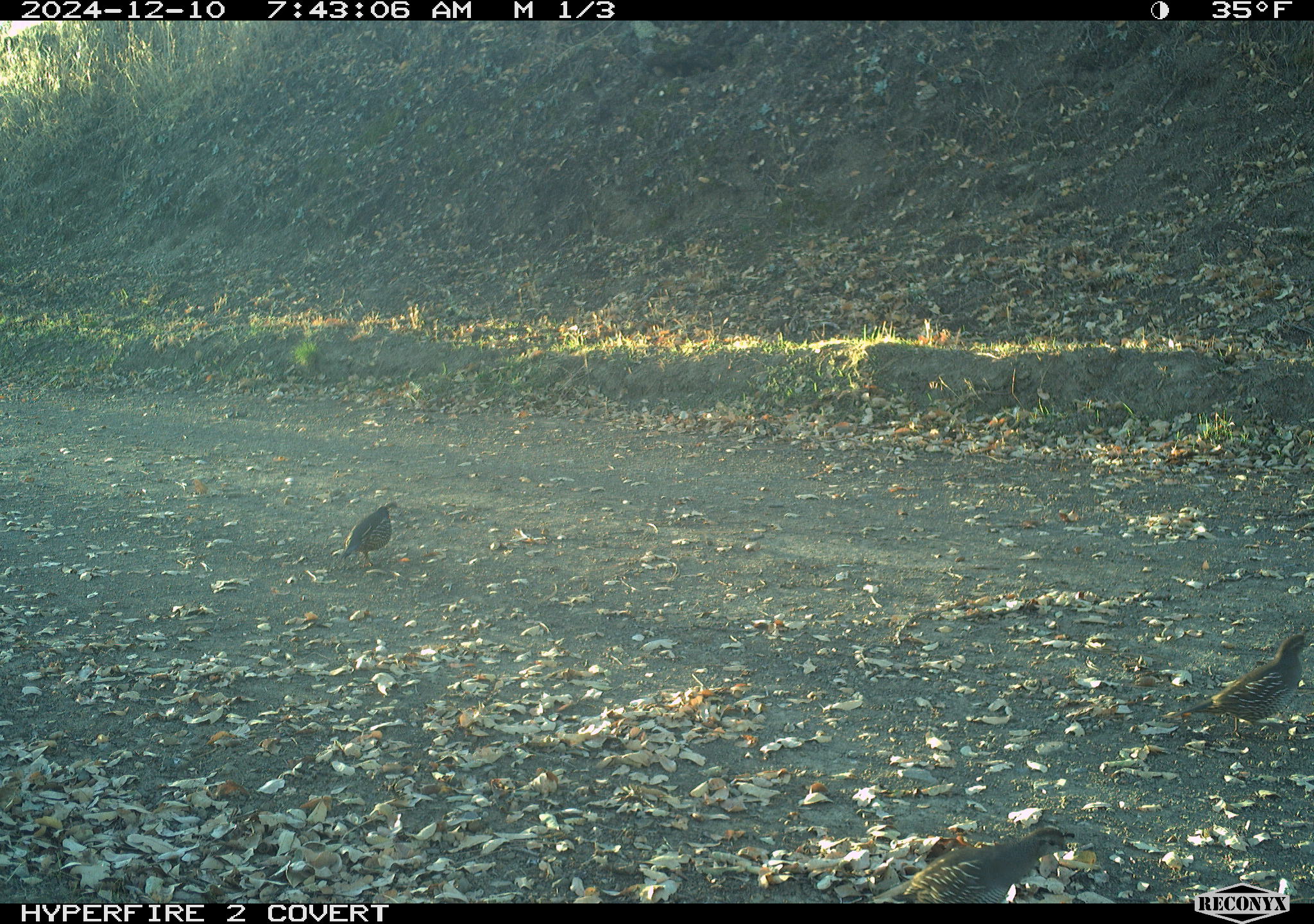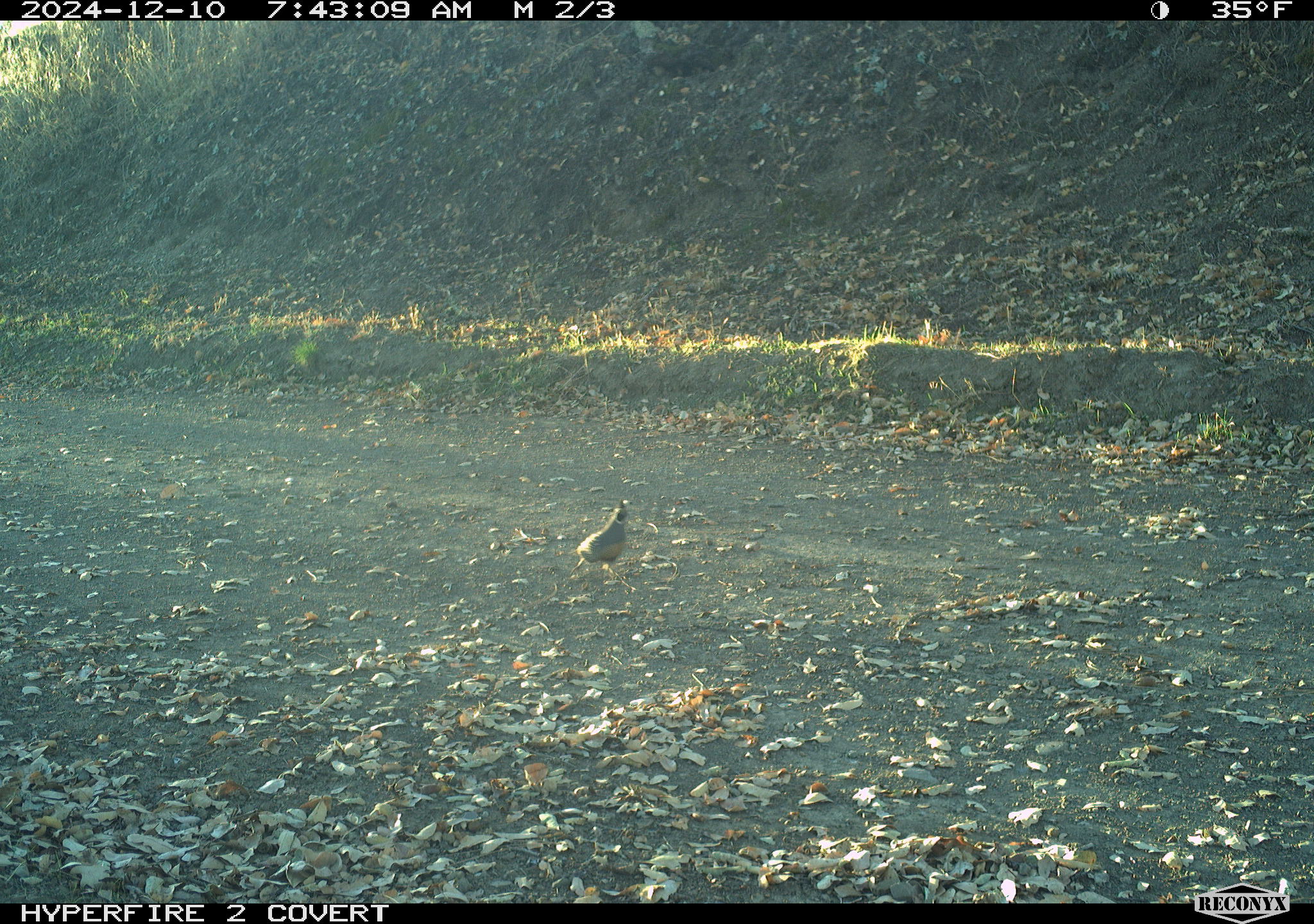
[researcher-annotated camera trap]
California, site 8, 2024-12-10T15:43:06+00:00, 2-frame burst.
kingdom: Animalia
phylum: Chordata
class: Aves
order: Galliformes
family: Odontophoridae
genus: Callipepla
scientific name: Callipepla californica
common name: california quail